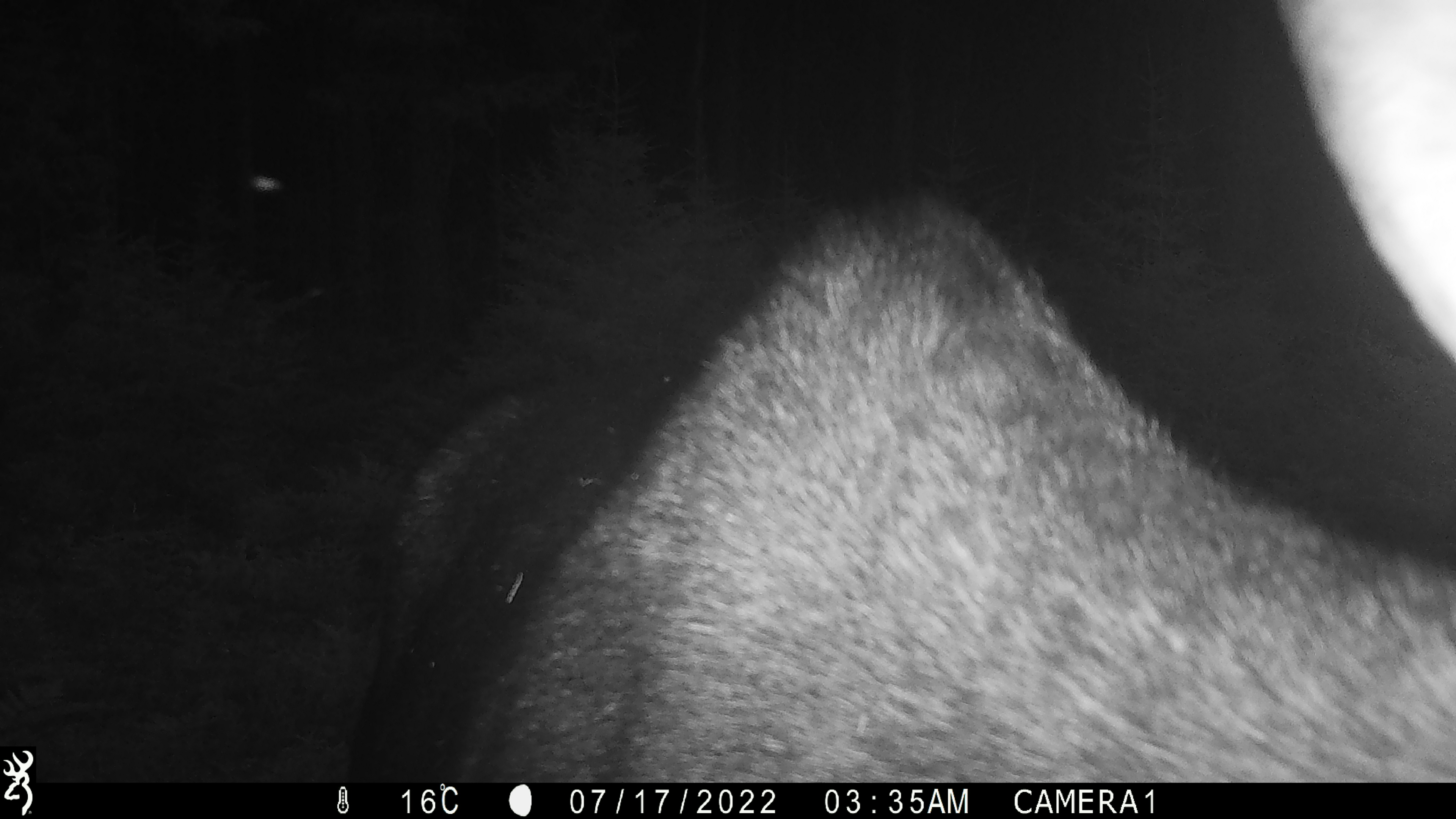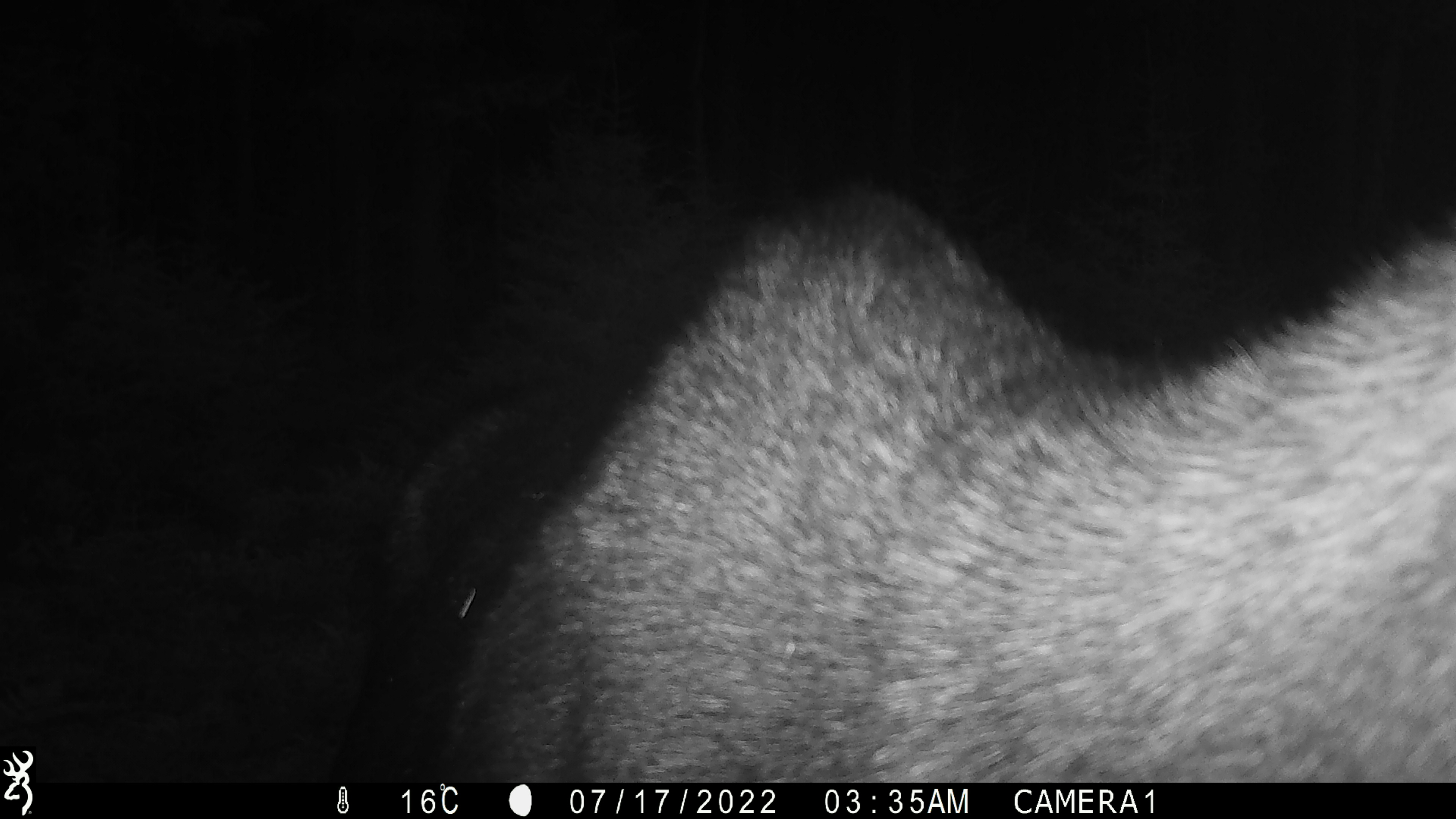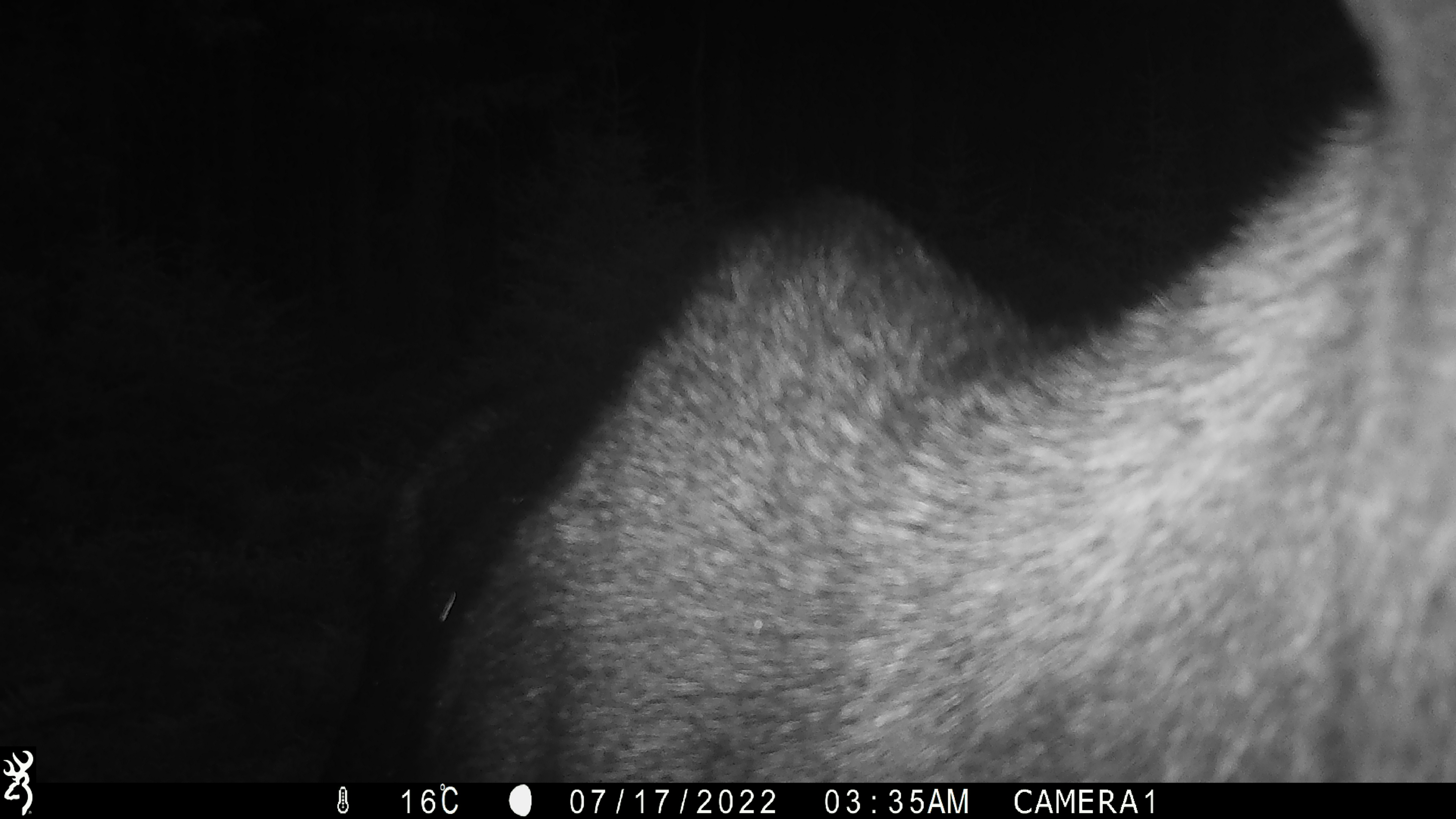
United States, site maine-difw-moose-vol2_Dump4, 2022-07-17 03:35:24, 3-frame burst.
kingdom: Animalia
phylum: Chordata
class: Mammalia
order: Artiodactyla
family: Cervidae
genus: Alces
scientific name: Alces alces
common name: moose